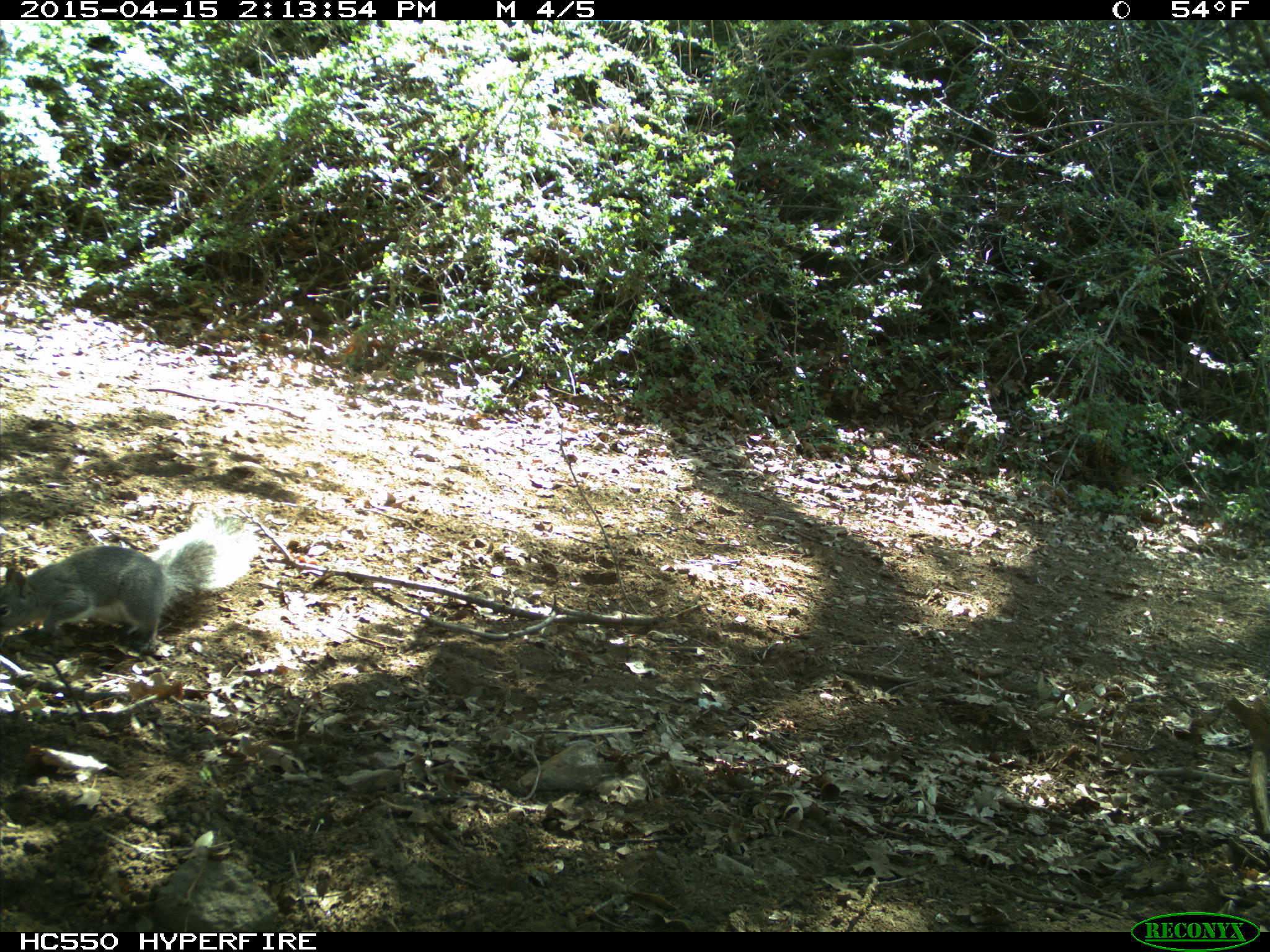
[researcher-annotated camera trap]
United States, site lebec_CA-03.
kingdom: Animalia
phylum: Chordata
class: Mammalia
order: Rodentia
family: Sciuridae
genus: Sciurus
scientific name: Sciurus carolinensis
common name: eastern gray squirrel